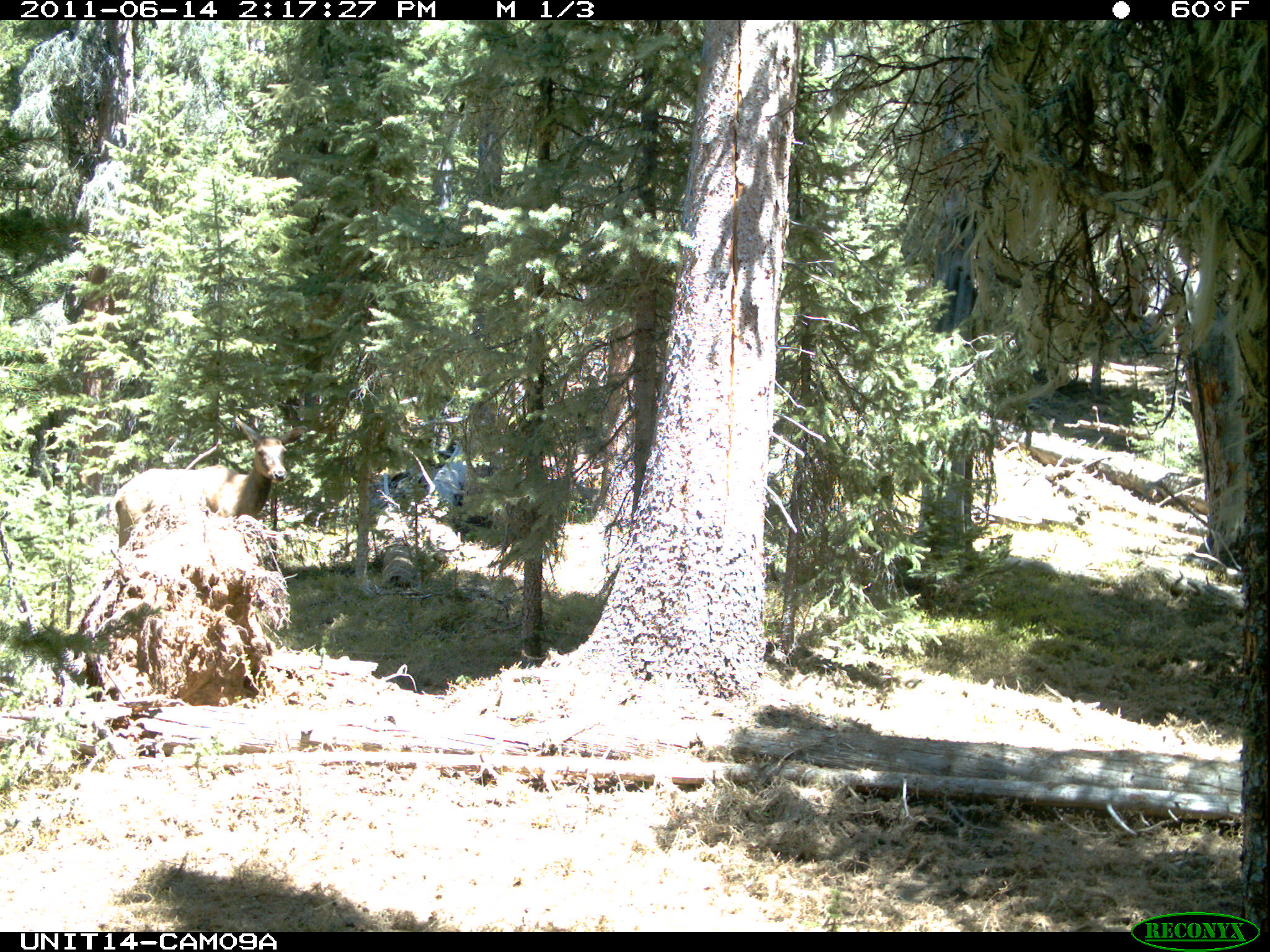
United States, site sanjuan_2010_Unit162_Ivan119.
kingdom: Animalia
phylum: Chordata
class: Mammalia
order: Artiodactyla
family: Cervidae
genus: Cervus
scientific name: Cervus elaphus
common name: red deer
Cervus elaphus (red deer).